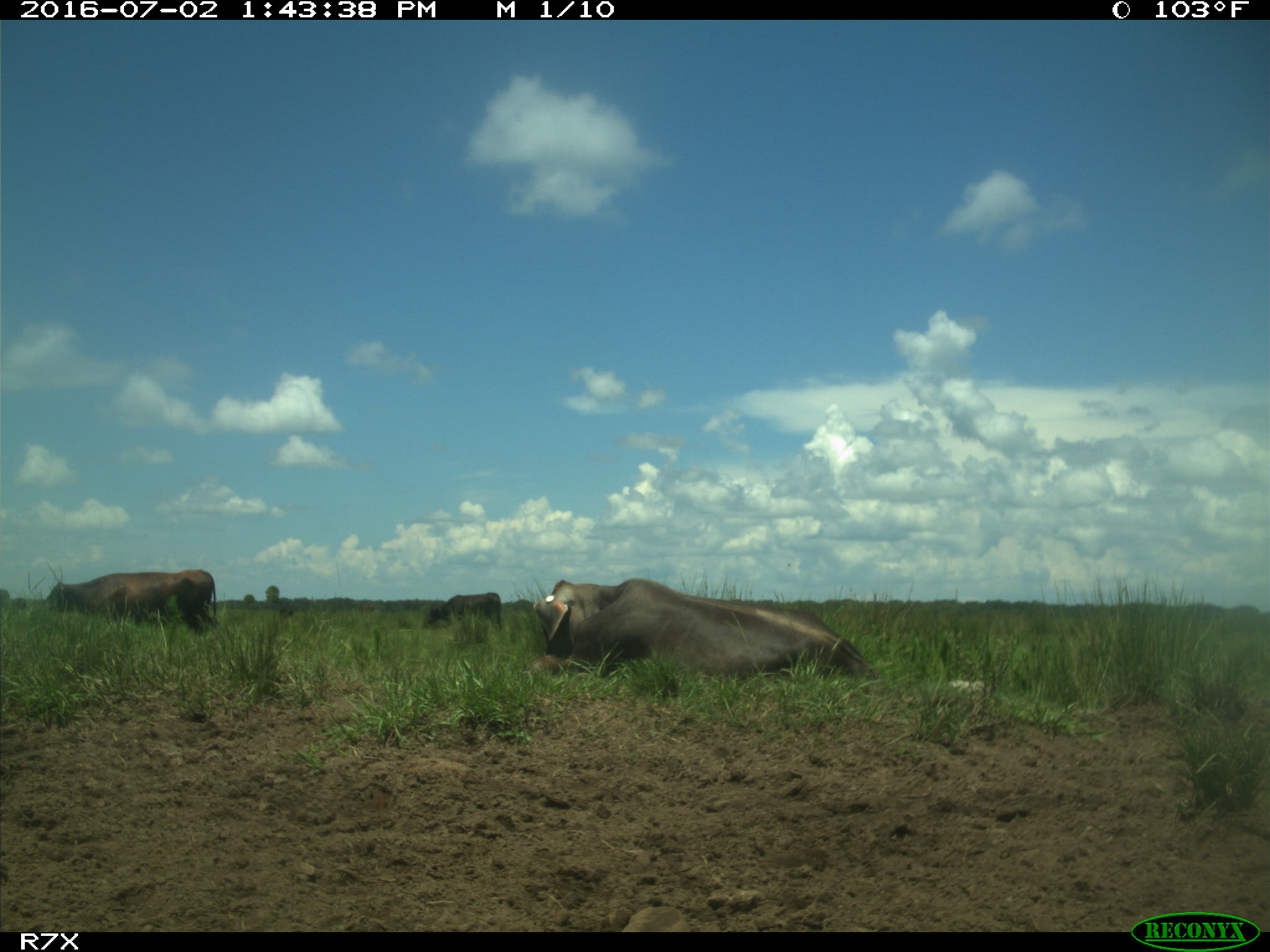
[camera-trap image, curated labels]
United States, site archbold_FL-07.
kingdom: Animalia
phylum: Chordata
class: Mammalia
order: Artiodactyla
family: Bovidae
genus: Bos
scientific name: Bos taurus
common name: domestic cow